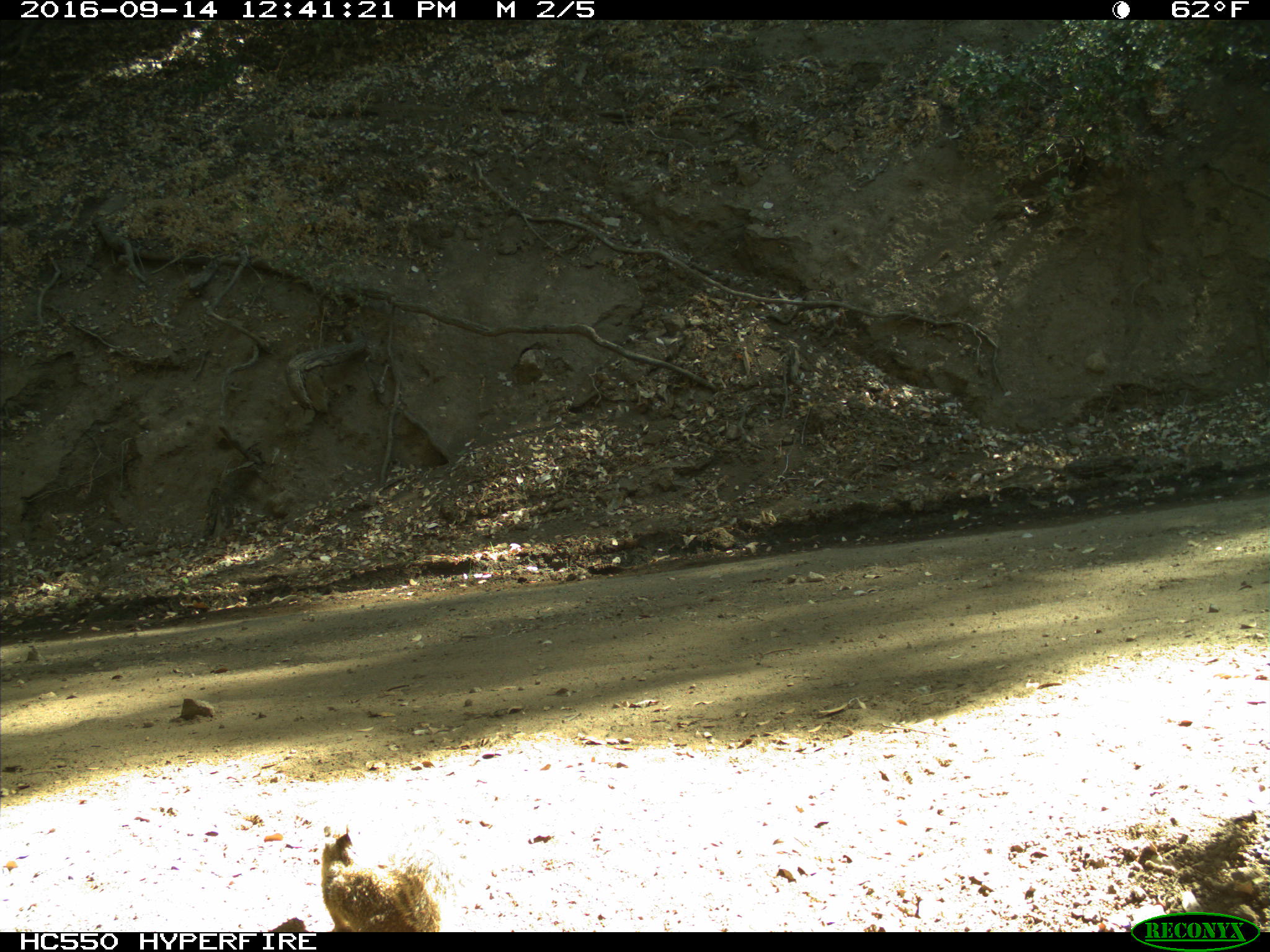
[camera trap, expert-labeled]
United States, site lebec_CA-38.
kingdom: Animalia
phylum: Chordata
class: Mammalia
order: Rodentia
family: Sciuridae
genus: Otospermophilus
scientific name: Otospermophilus beecheyi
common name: california ground squirrel